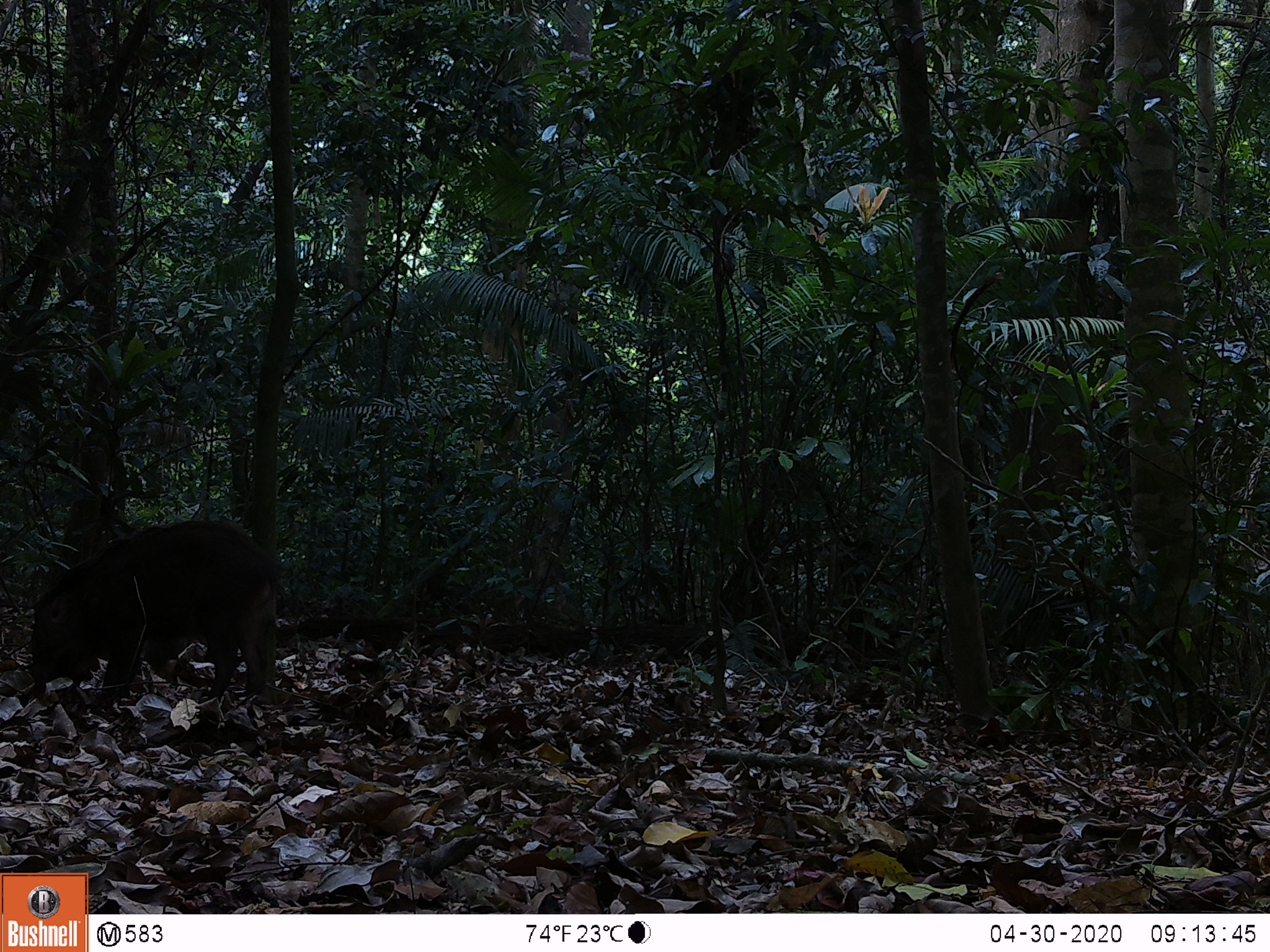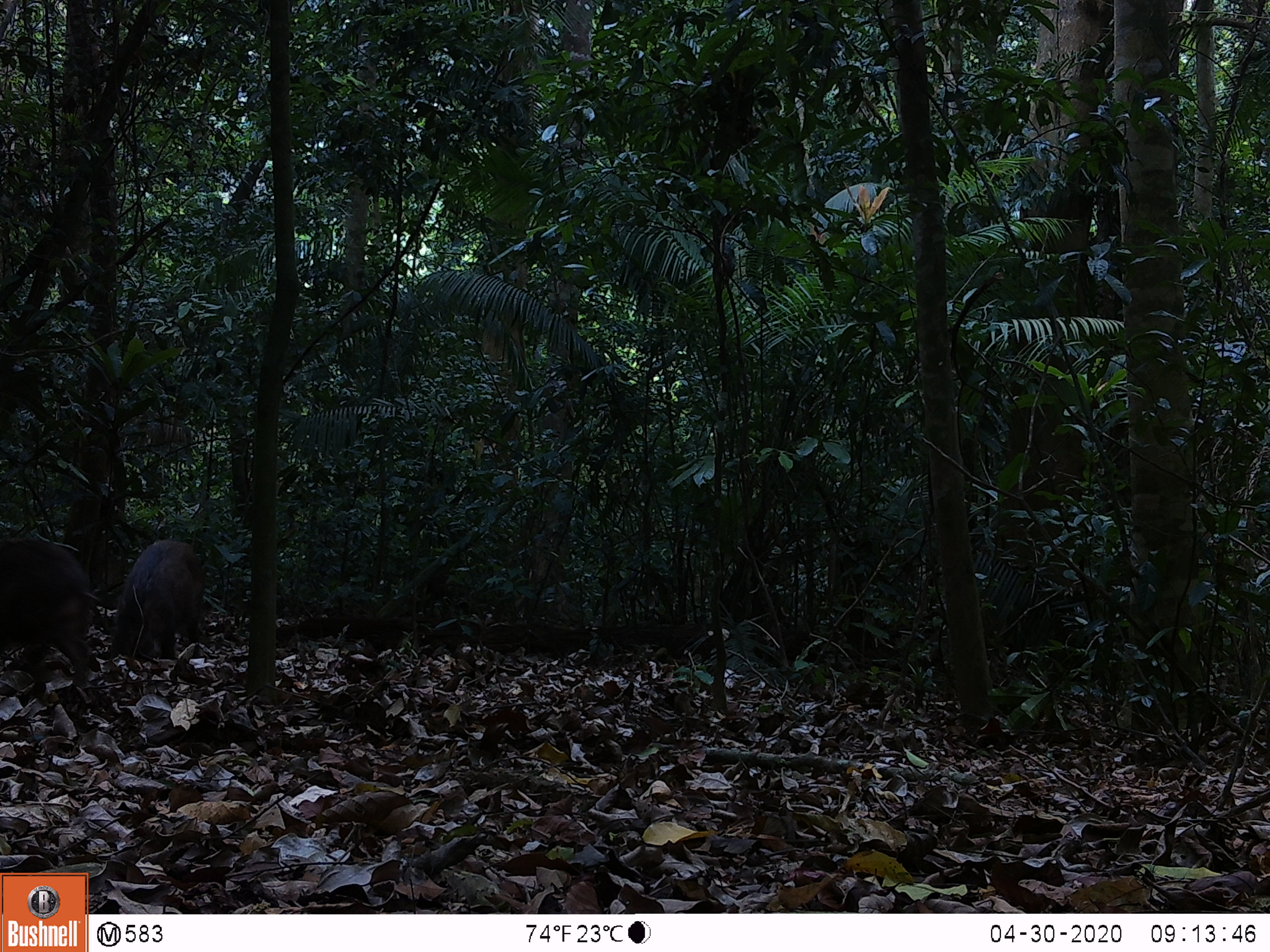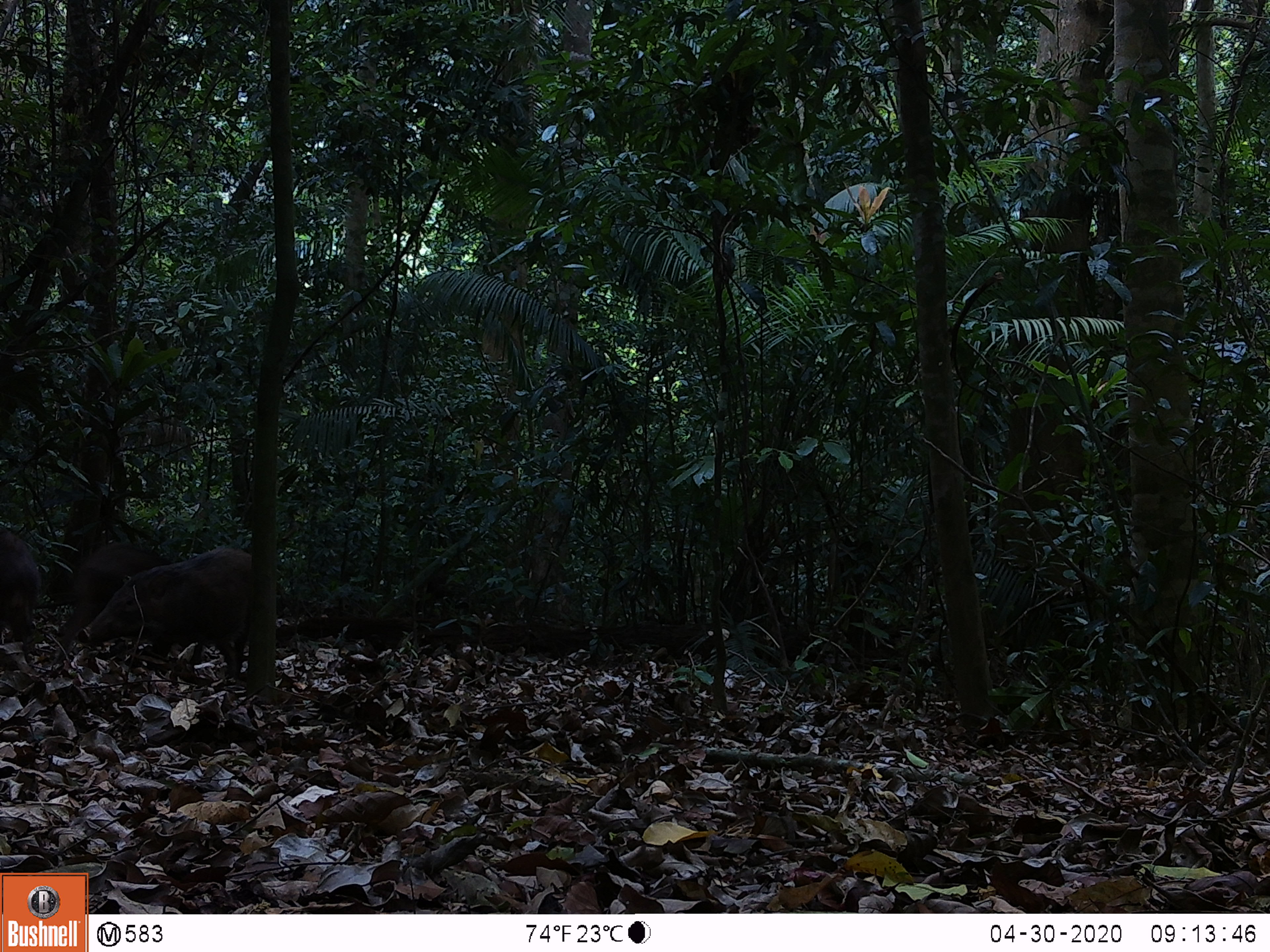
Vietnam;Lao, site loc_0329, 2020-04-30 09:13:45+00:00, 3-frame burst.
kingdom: Animalia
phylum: Chordata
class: Mammalia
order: Artiodactyla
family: Suidae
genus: Sus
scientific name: Sus scrofa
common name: eurasian wild pig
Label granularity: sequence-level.